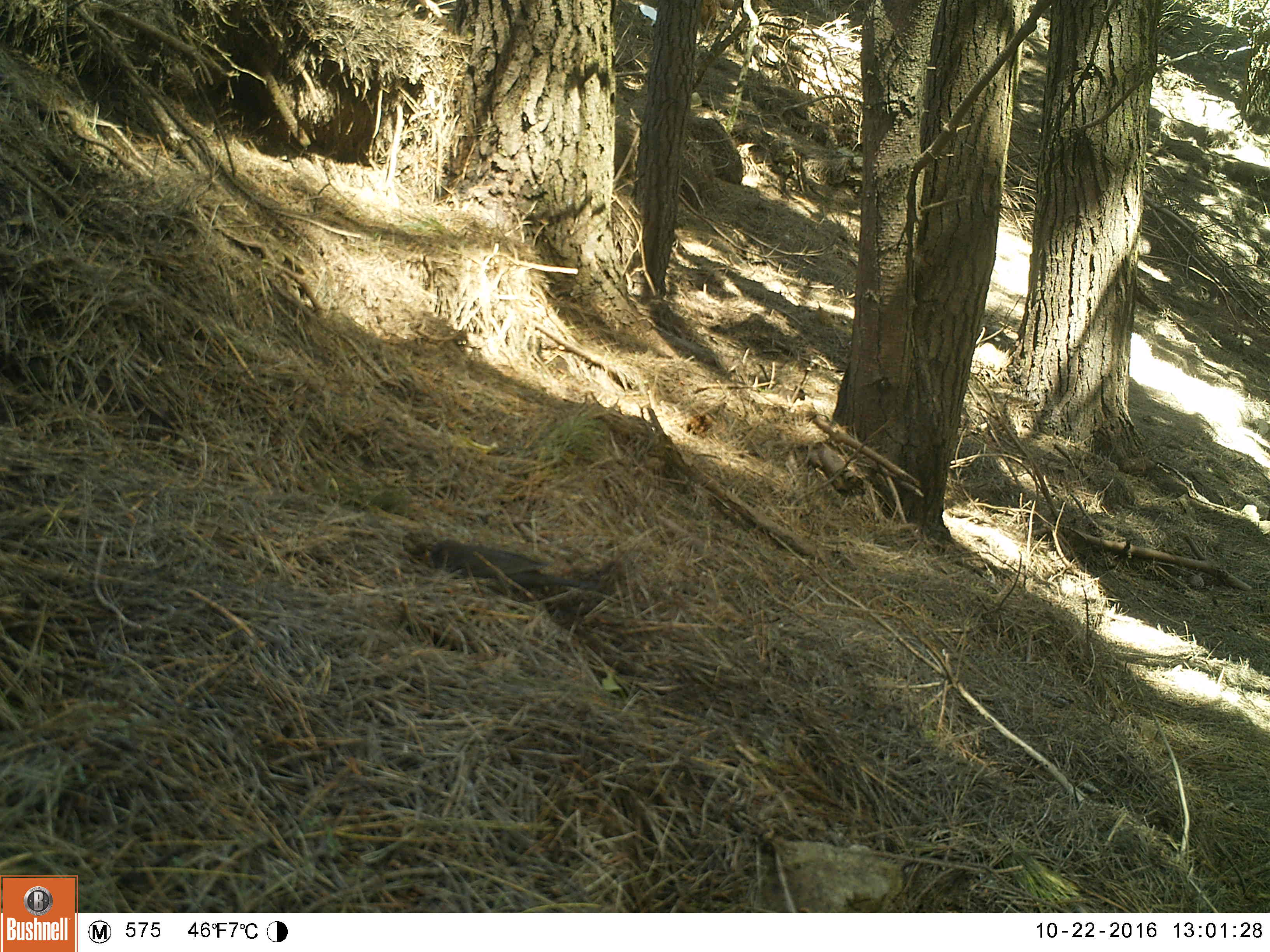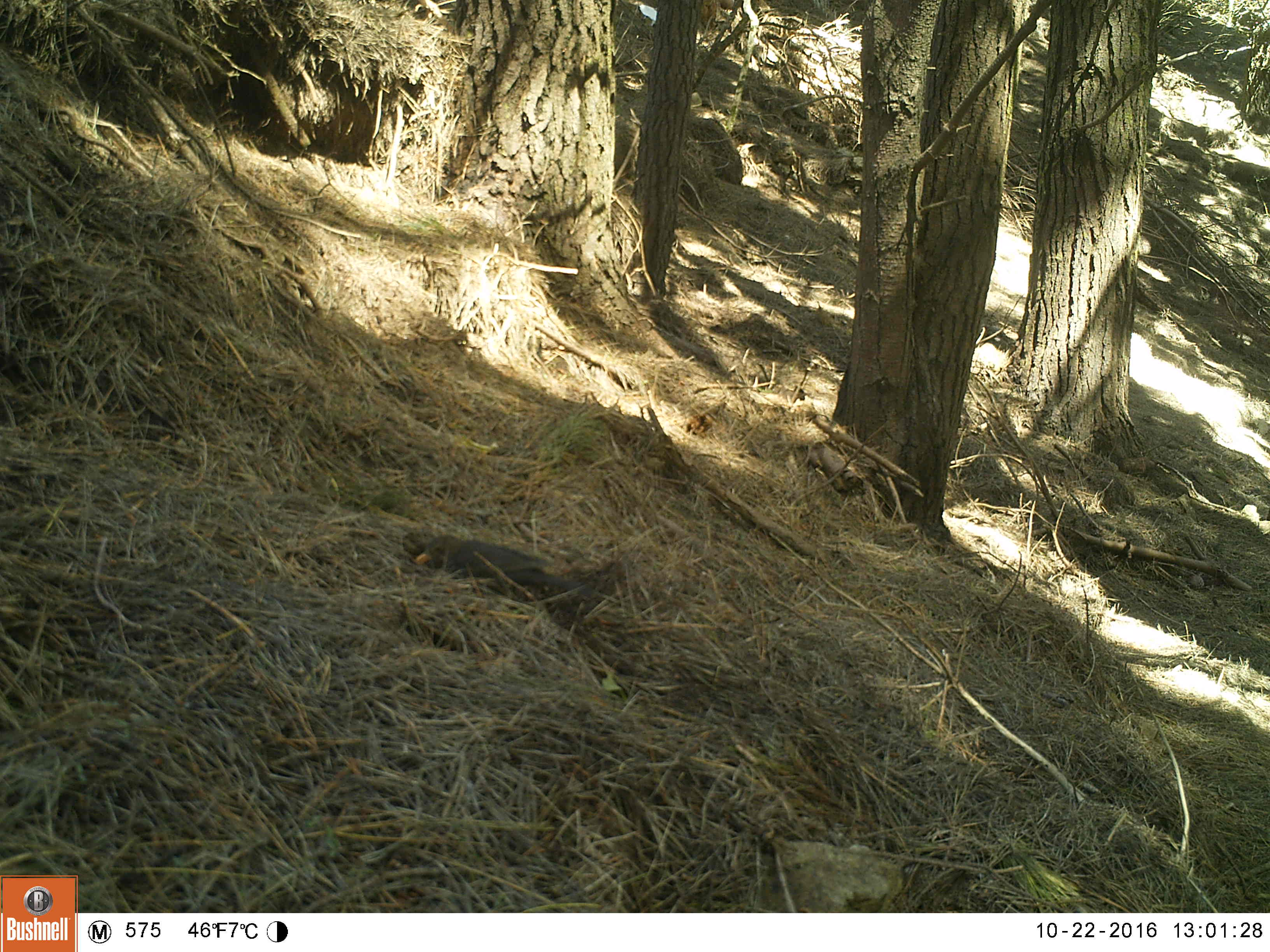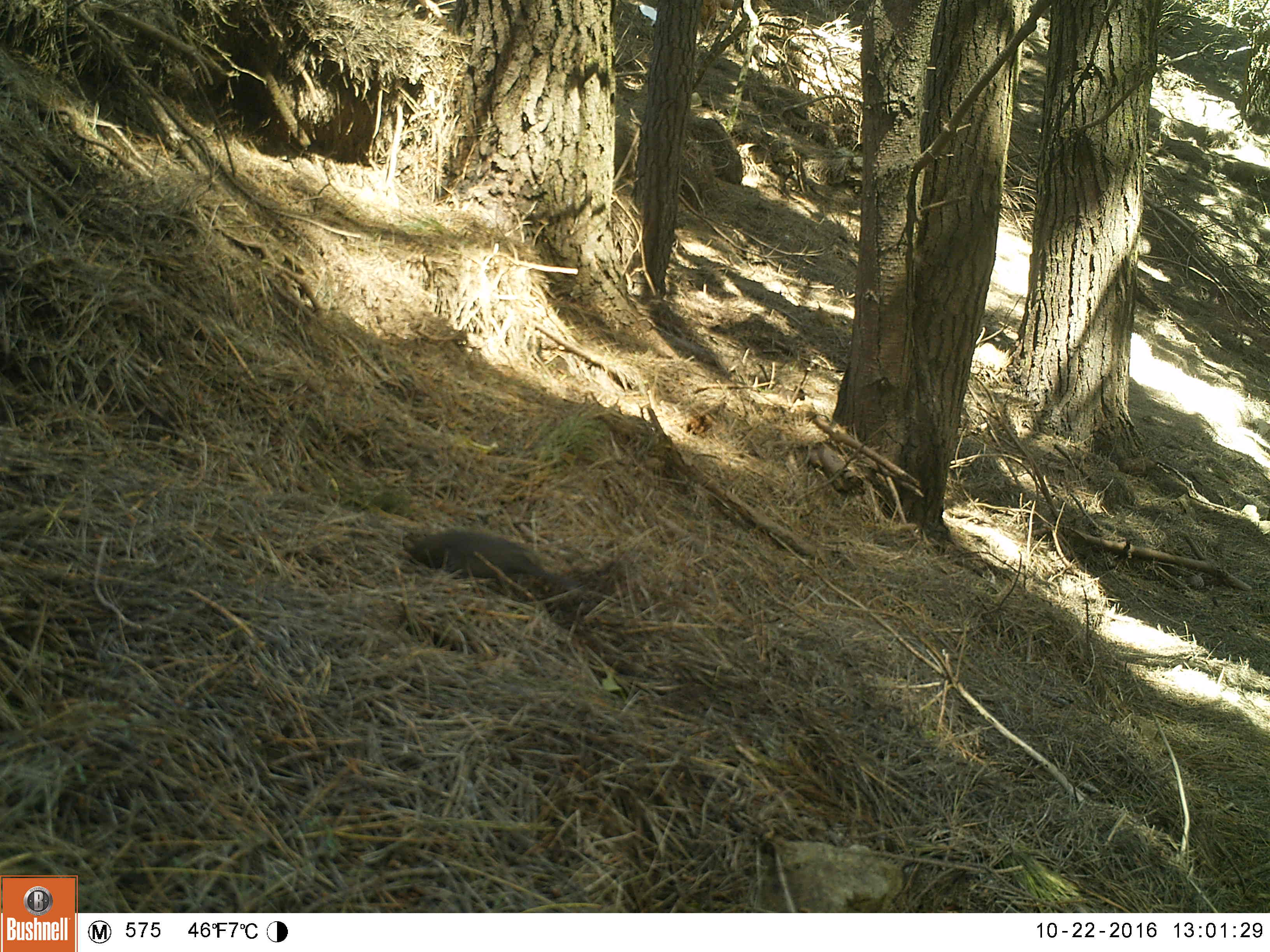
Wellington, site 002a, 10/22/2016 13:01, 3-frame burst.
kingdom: Animalia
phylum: Chordata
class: Aves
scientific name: Aves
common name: bird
Bird (Aves).